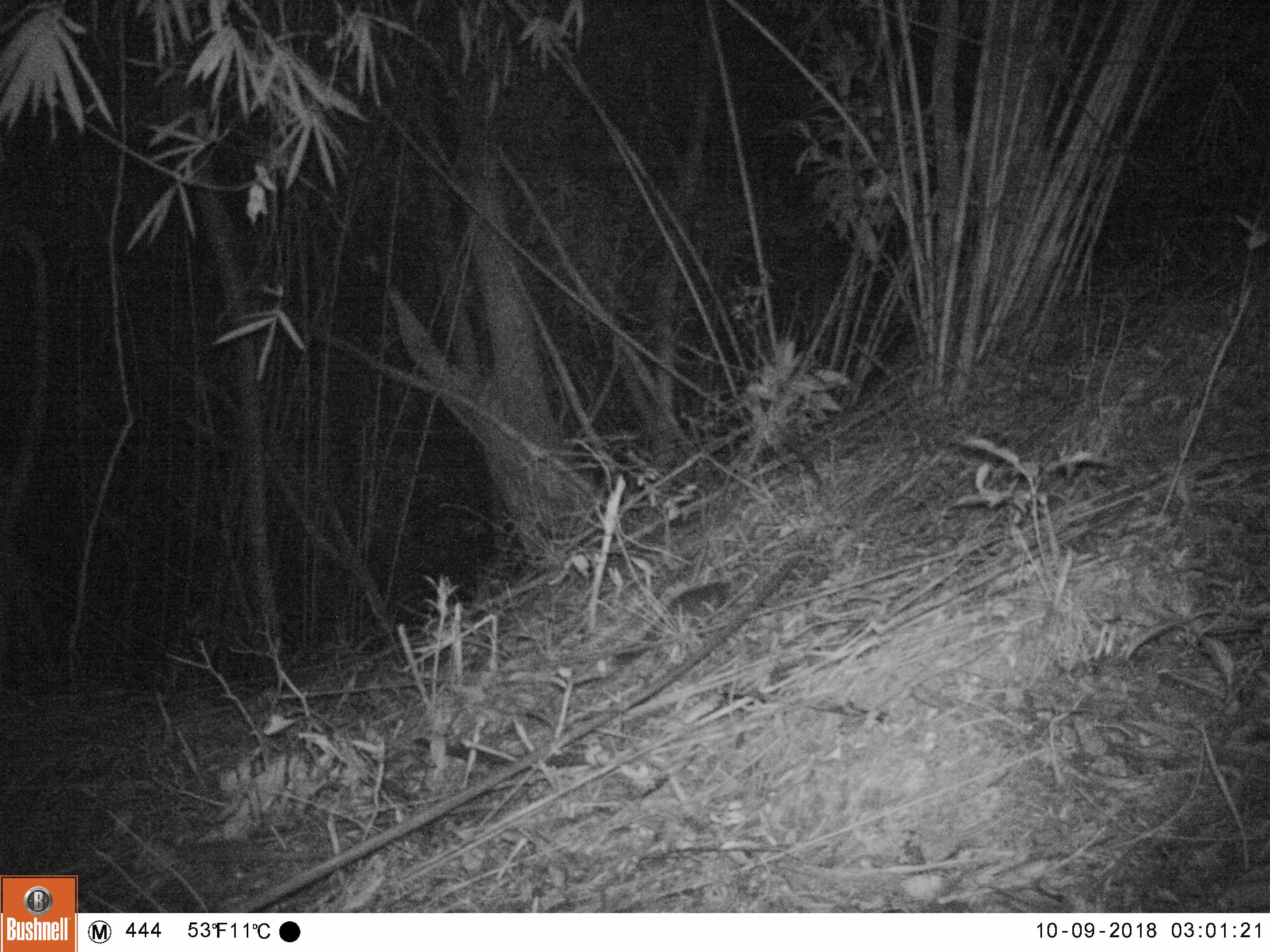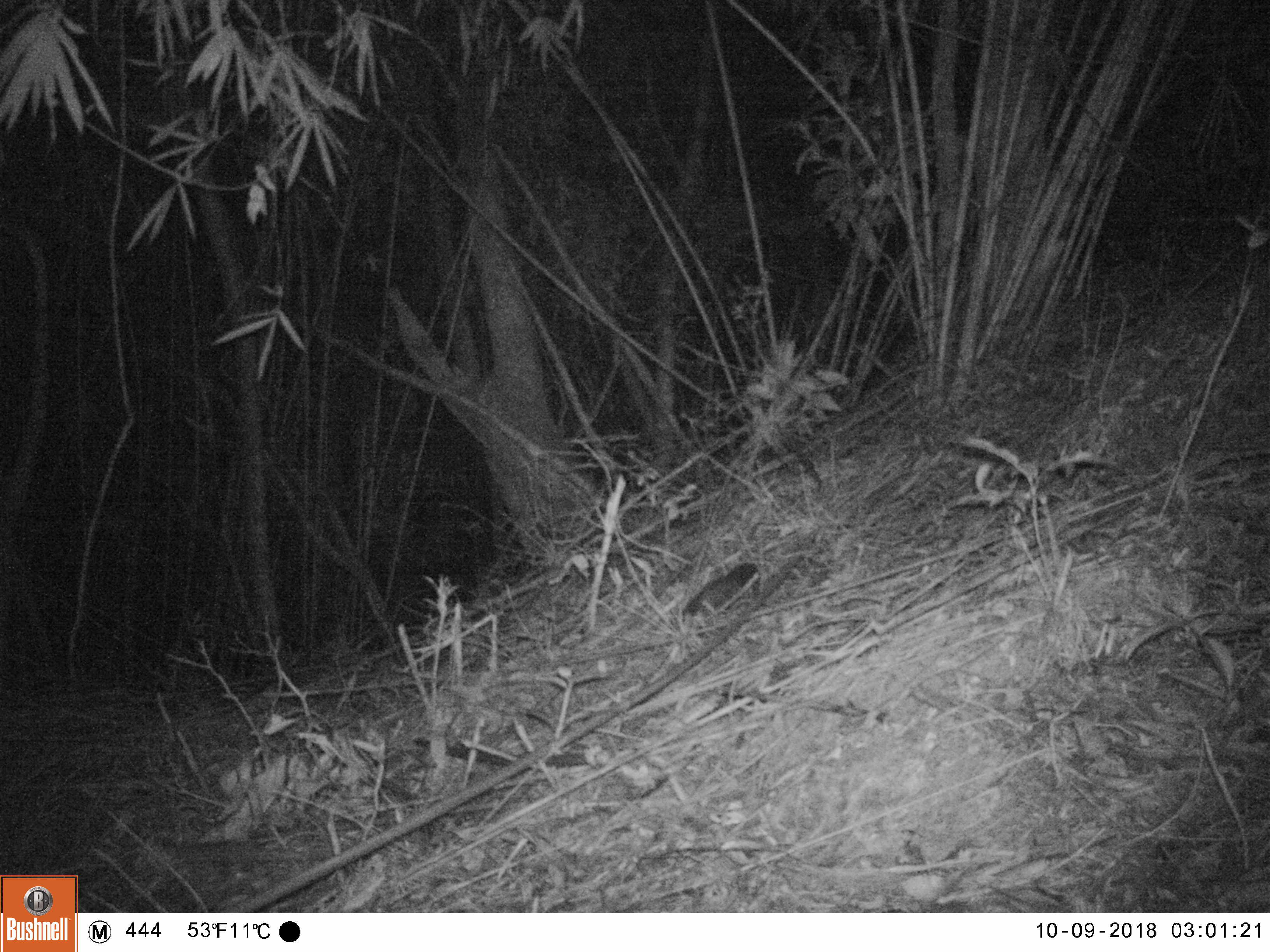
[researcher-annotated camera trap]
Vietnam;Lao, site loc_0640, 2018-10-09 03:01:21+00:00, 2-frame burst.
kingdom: Animalia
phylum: Chordata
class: Mammalia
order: Rodentia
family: Sciuridae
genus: Sciurus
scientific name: Sciurus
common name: squirrel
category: unidentified squirrel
Unidentified squirrel (squirrel) (Sciurus). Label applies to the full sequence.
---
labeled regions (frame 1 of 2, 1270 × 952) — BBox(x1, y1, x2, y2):
unidentified squirrel: BBox(615, 579, 731, 662)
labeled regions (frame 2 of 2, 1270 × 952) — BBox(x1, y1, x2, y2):
unidentified squirrel: BBox(683, 561, 761, 624)